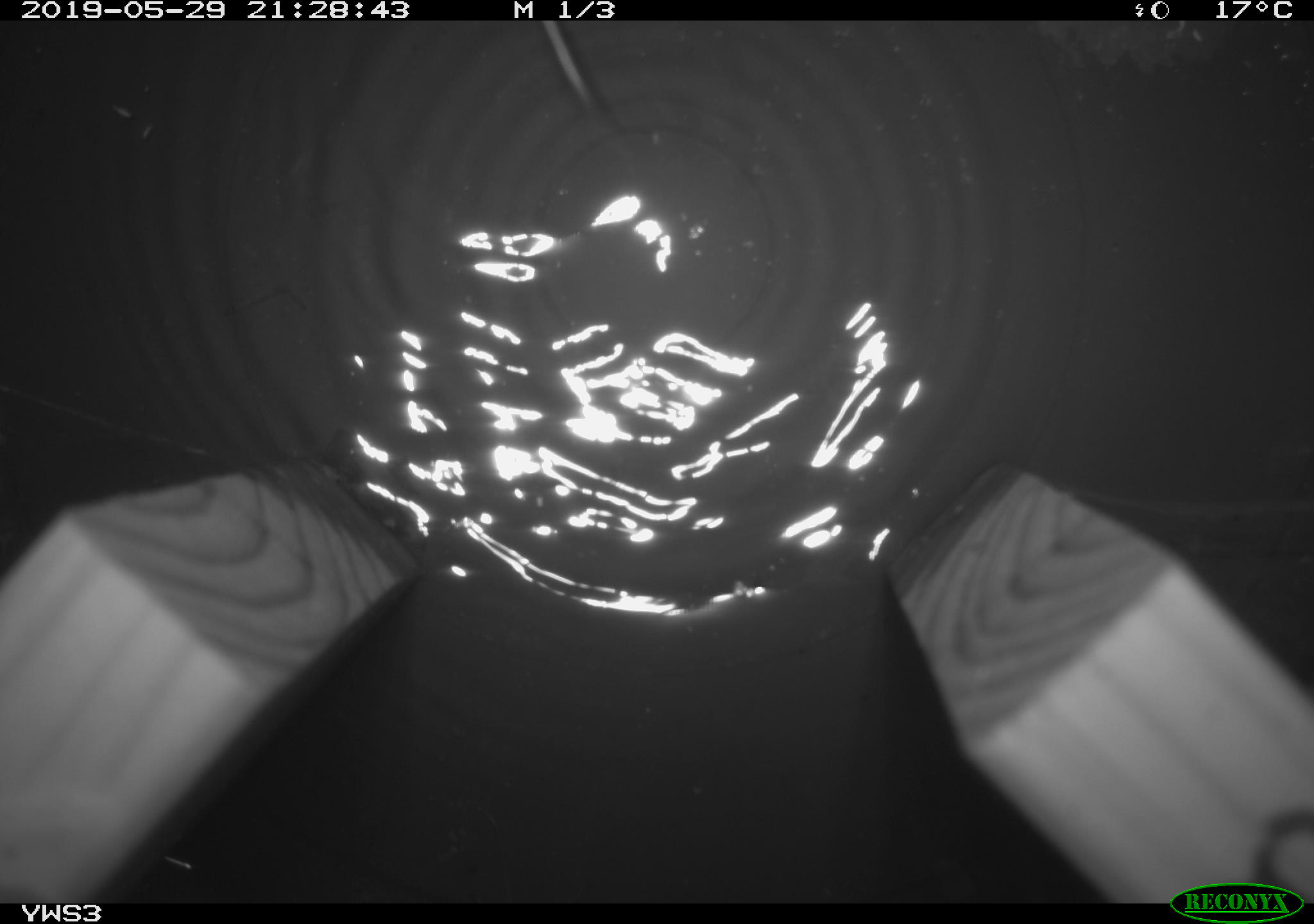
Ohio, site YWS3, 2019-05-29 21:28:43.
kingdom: Animalia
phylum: Chordata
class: Mammalia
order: Rodentia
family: Cricetidae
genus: Peromyscus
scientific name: Peromyscus leucopus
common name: white-footed mouse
White-footed mouse (Peromyscus leucopus).